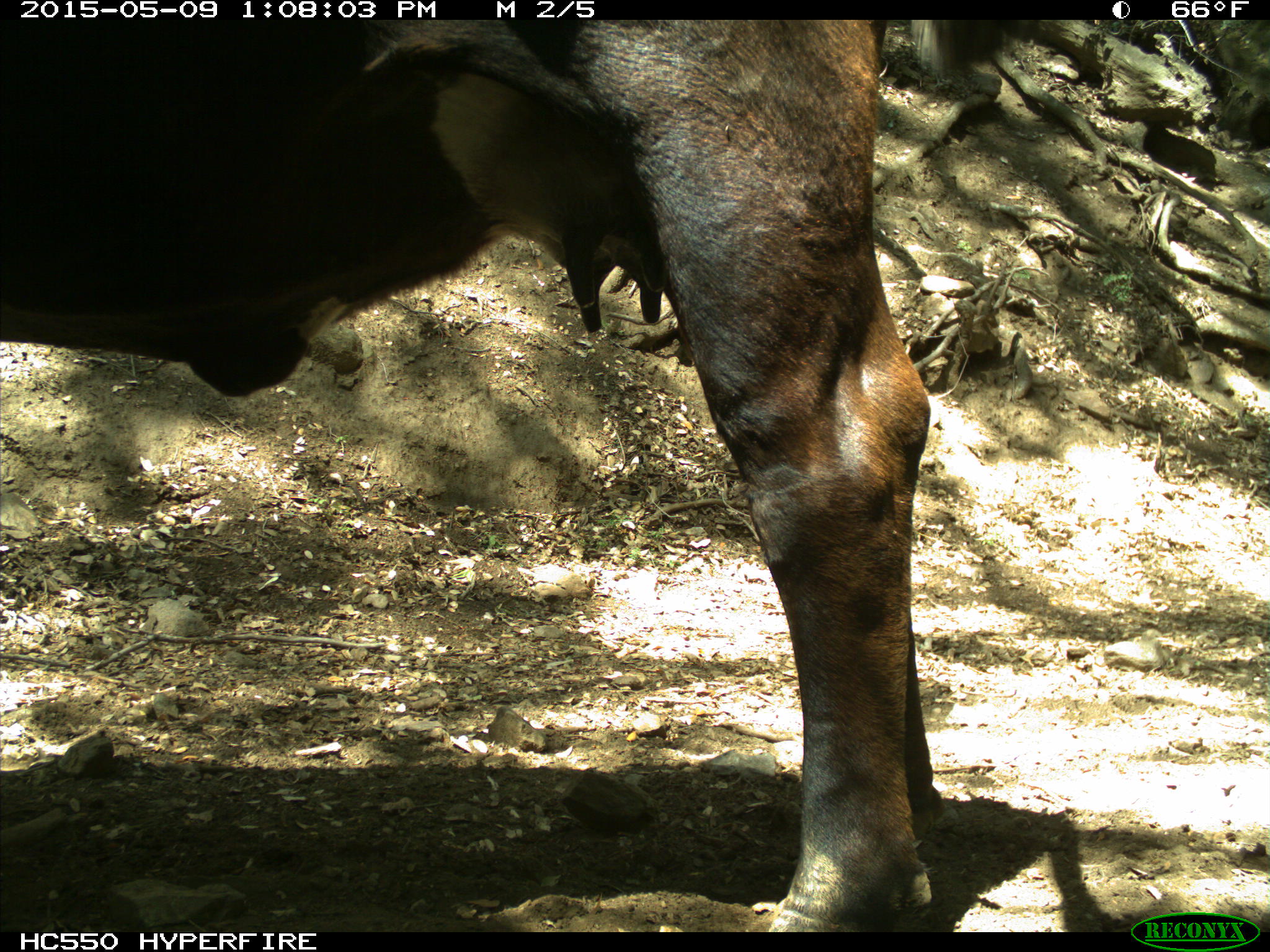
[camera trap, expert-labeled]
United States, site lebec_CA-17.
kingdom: Animalia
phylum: Chordata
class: Mammalia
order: Artiodactyla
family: Bovidae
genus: Bos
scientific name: Bos taurus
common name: domestic cow